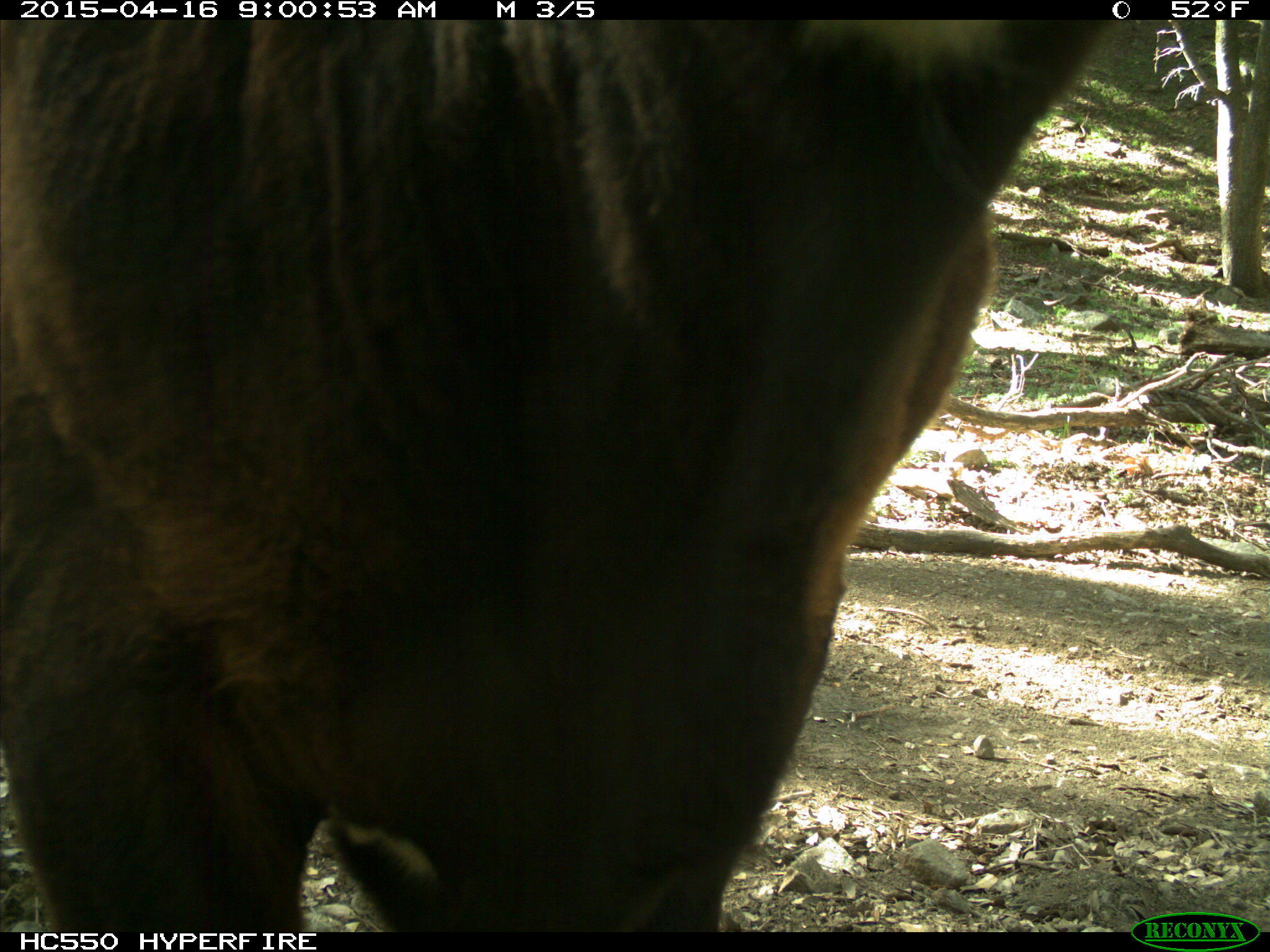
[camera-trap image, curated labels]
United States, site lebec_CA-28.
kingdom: Animalia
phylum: Chordata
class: Mammalia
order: Artiodactyla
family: Bovidae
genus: Bos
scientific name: Bos taurus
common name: domestic cow